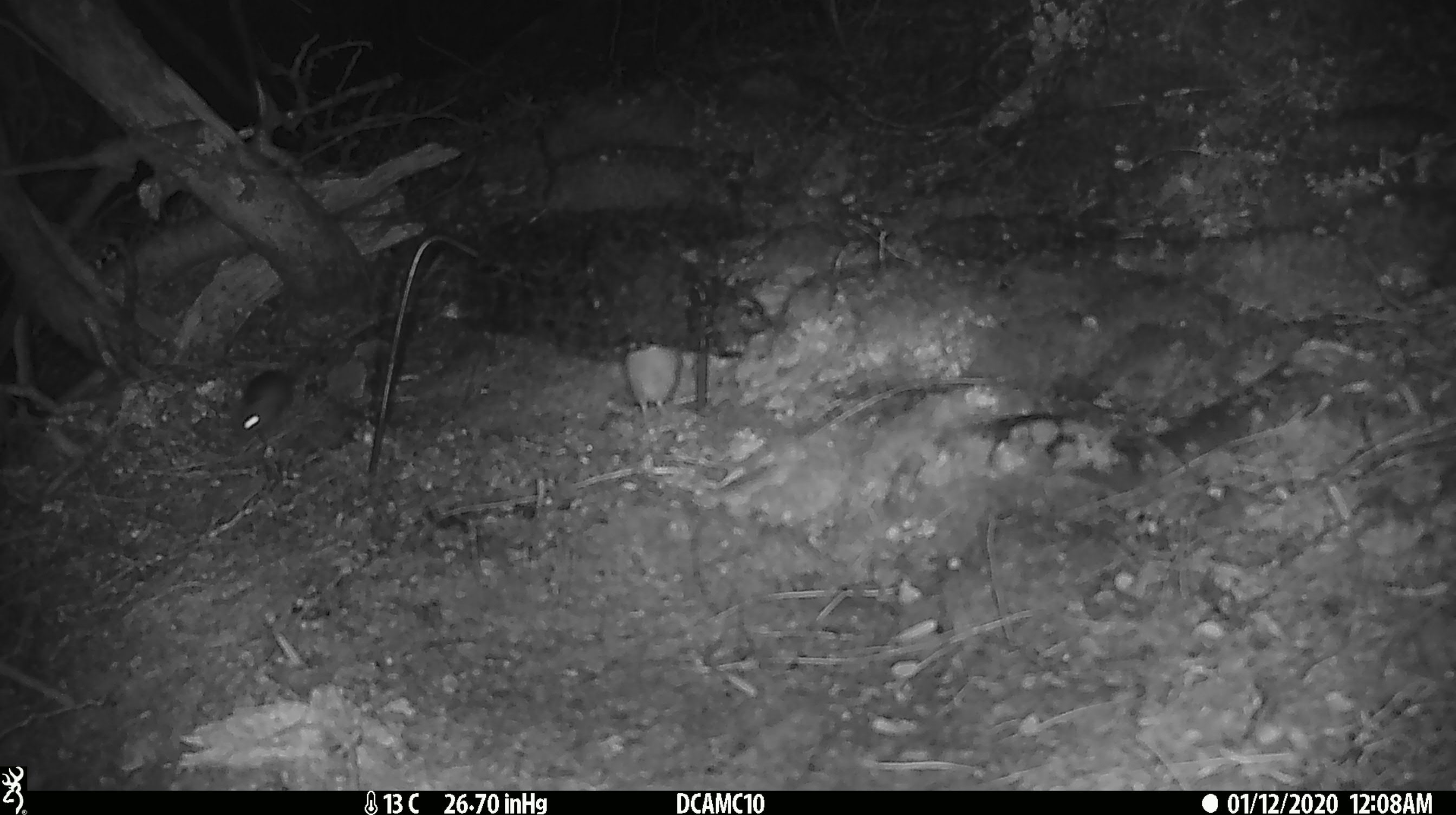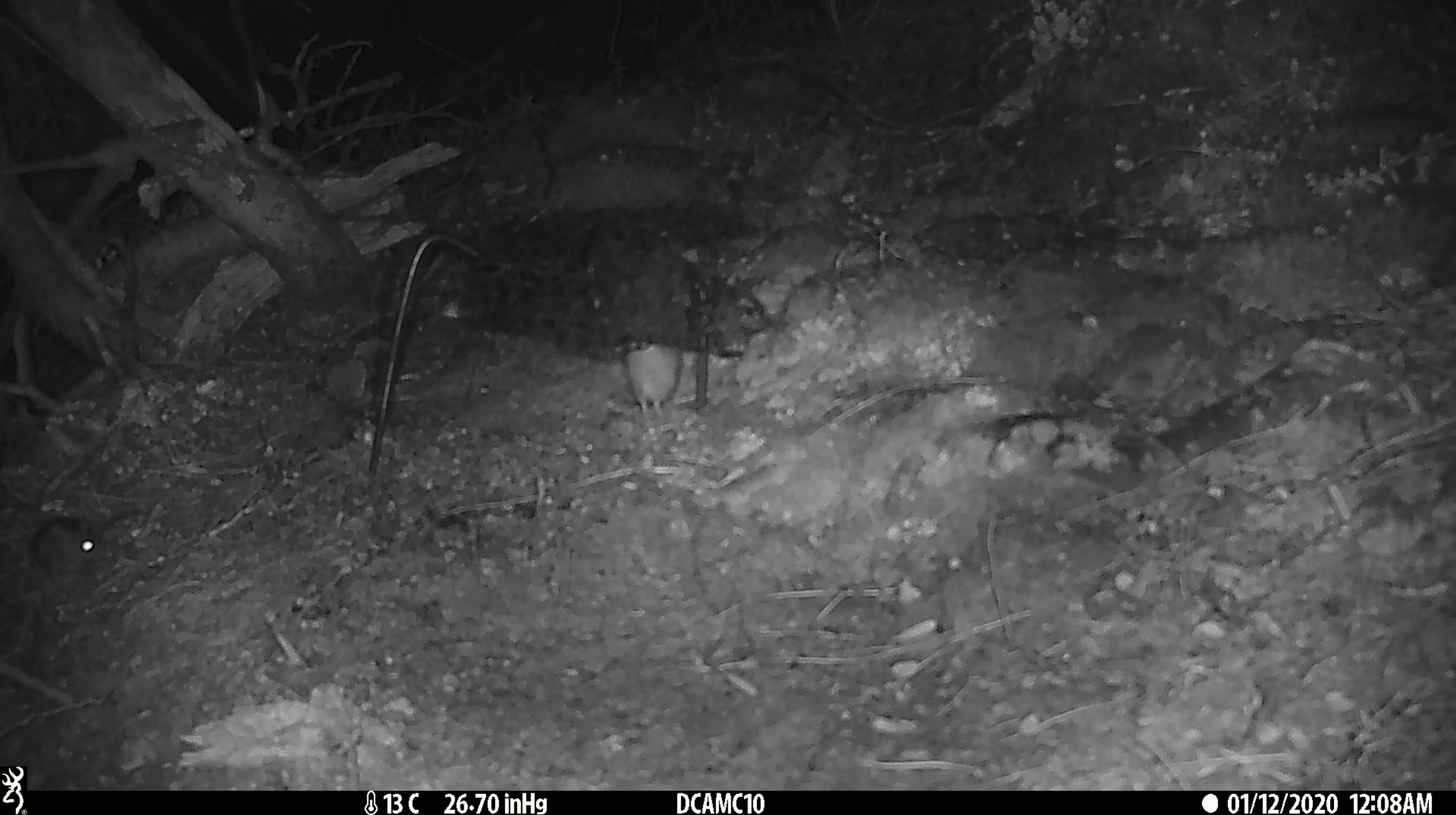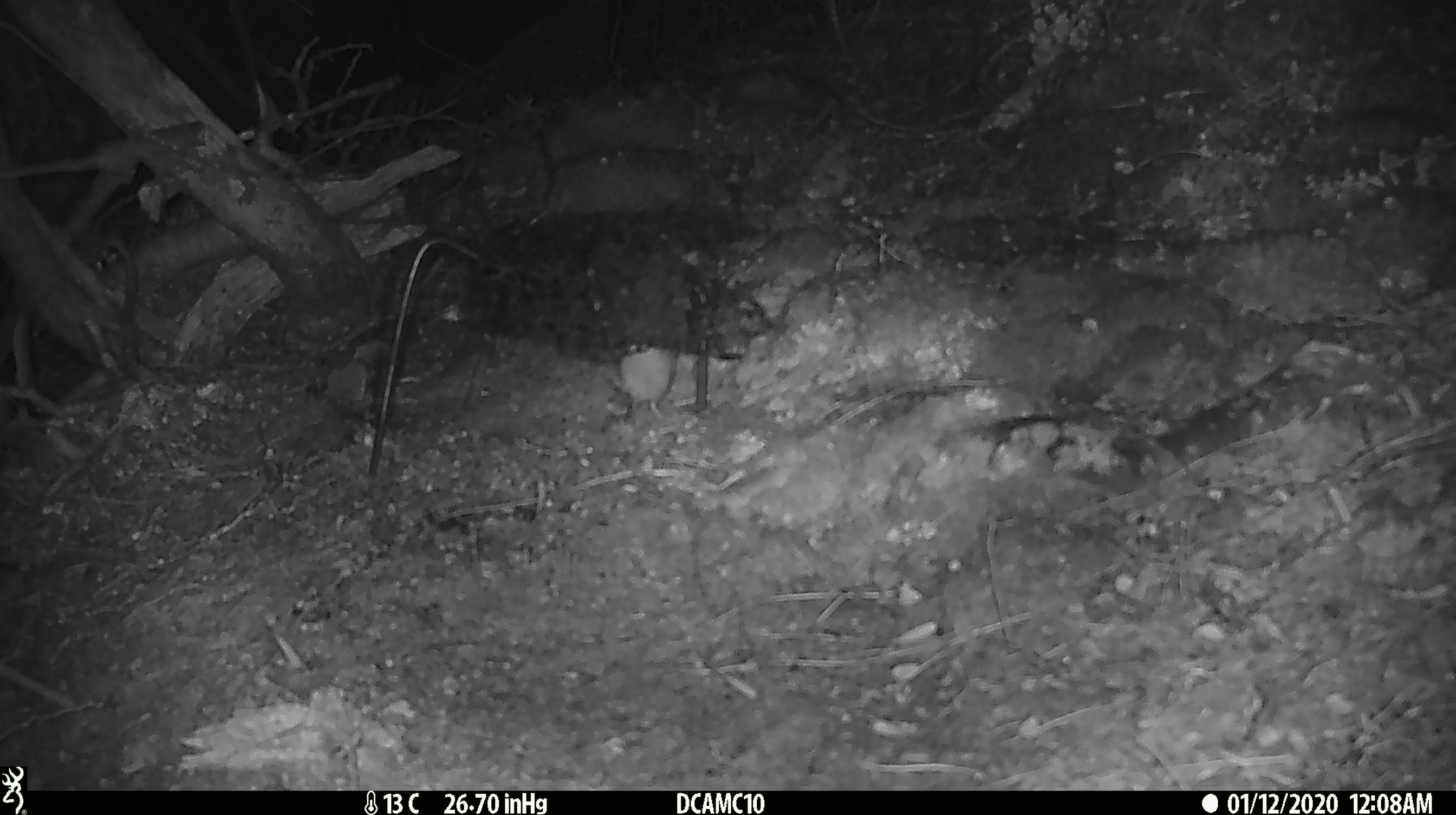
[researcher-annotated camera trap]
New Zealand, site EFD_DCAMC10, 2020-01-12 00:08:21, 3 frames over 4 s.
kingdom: Animalia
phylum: Chordata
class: Mammalia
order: Rodentia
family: Muridae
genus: Mus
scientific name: Mus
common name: mouse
Mouse (Mus).